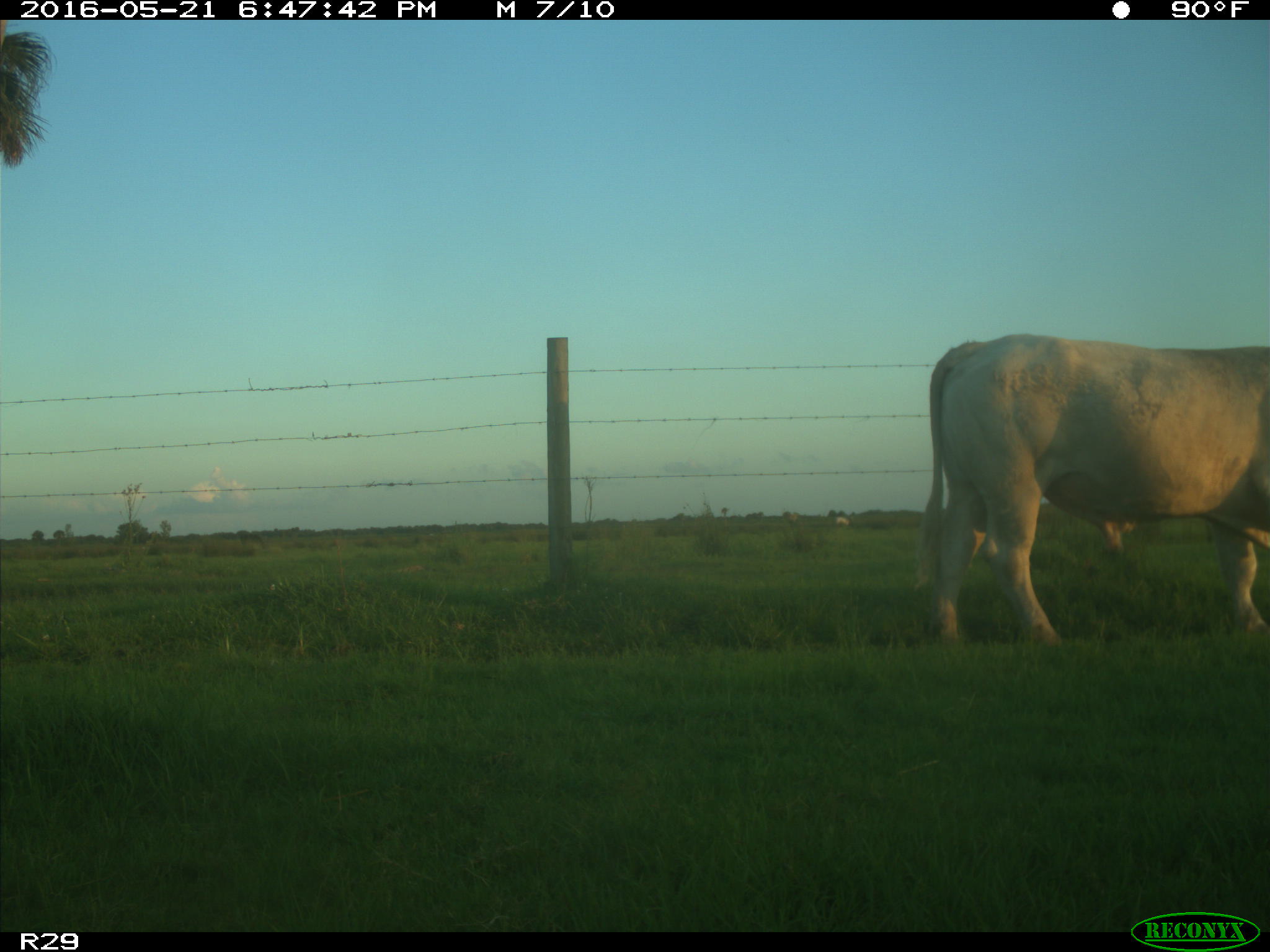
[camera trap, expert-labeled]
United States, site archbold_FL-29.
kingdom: Animalia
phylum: Chordata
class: Mammalia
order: Artiodactyla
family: Bovidae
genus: Bos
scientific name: Bos taurus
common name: domestic cow